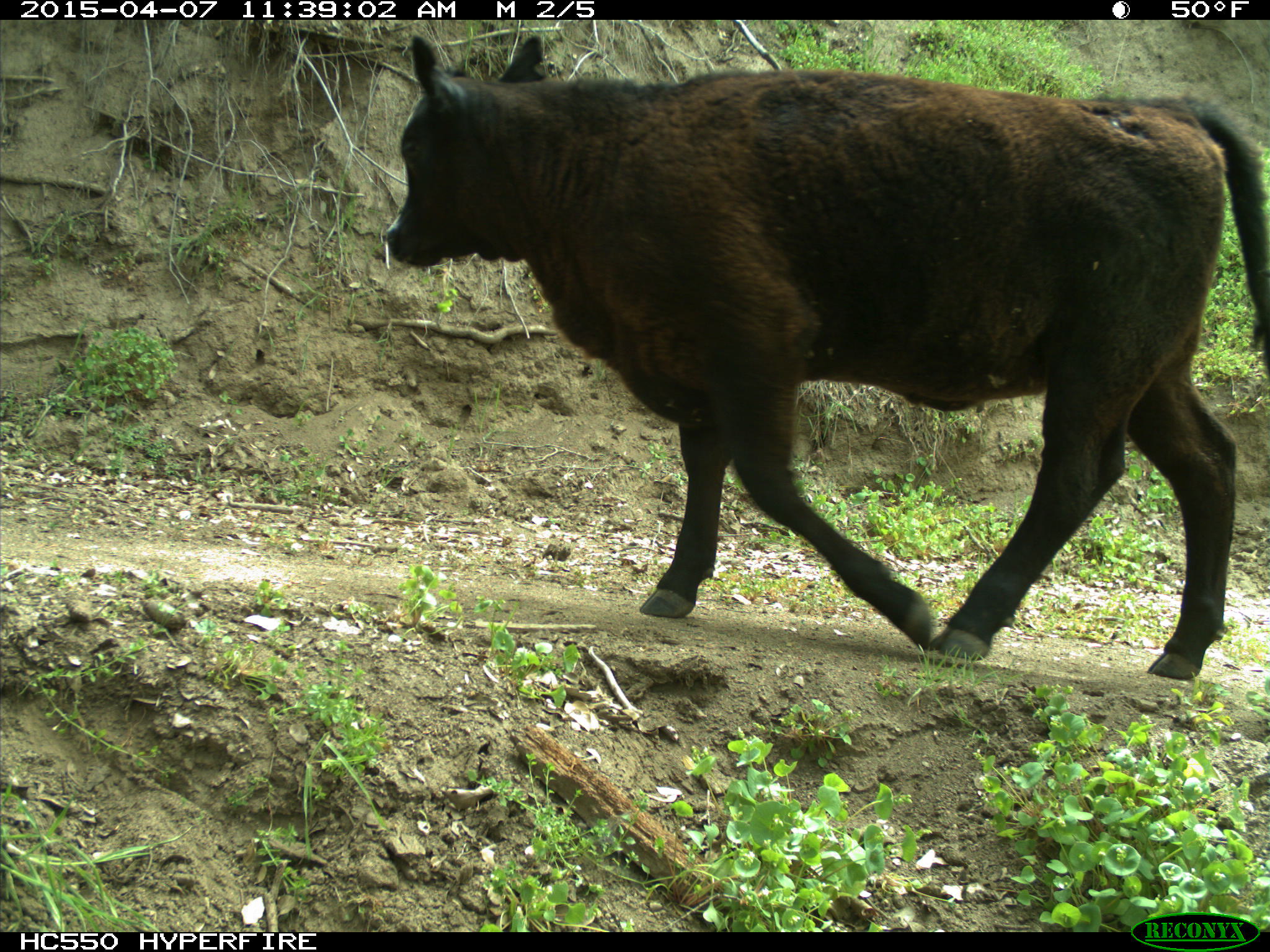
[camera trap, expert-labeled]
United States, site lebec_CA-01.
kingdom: Animalia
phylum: Chordata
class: Mammalia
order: Artiodactyla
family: Bovidae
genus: Bos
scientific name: Bos taurus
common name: domestic cow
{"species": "Bos taurus (domestic cow)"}